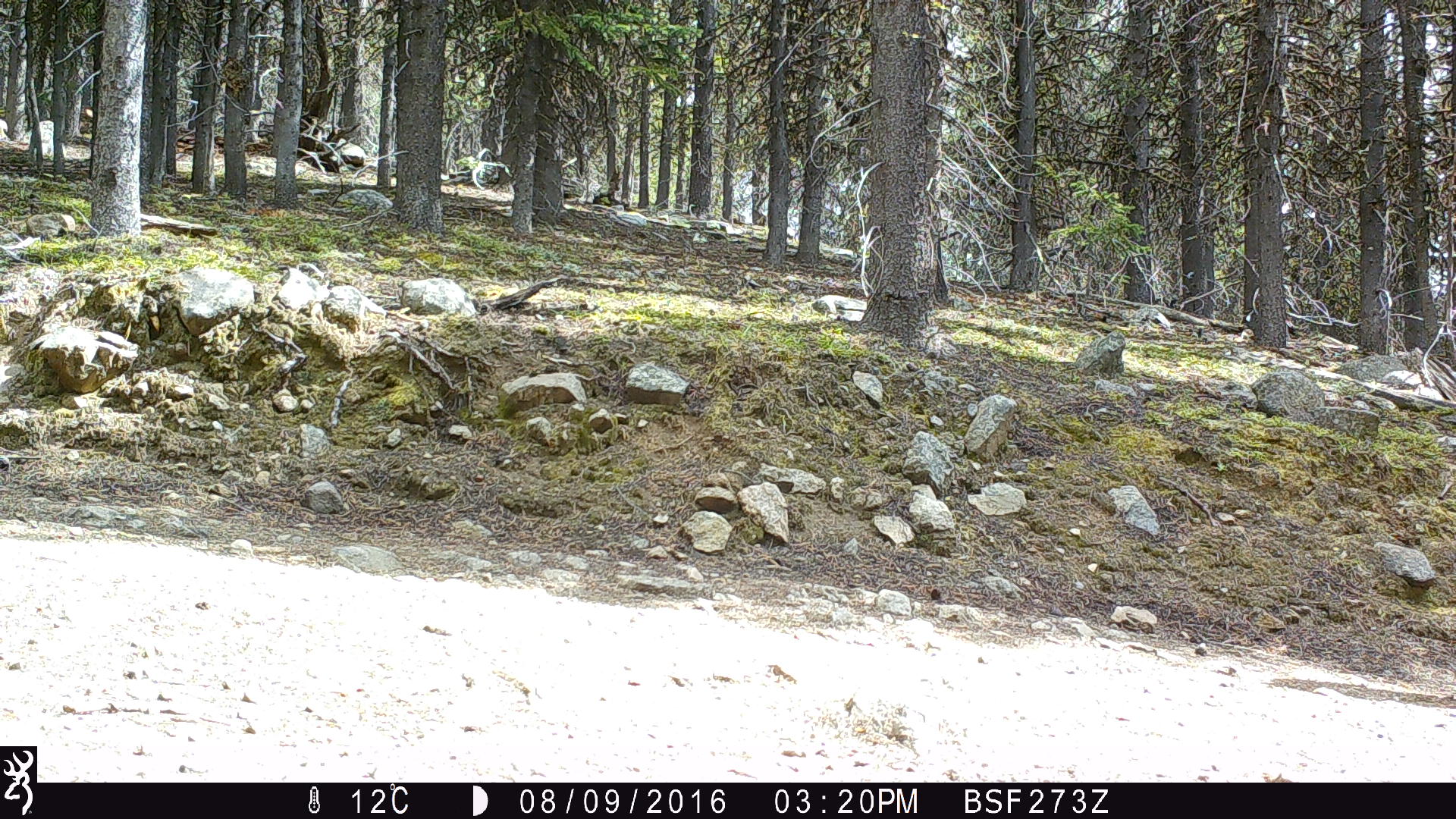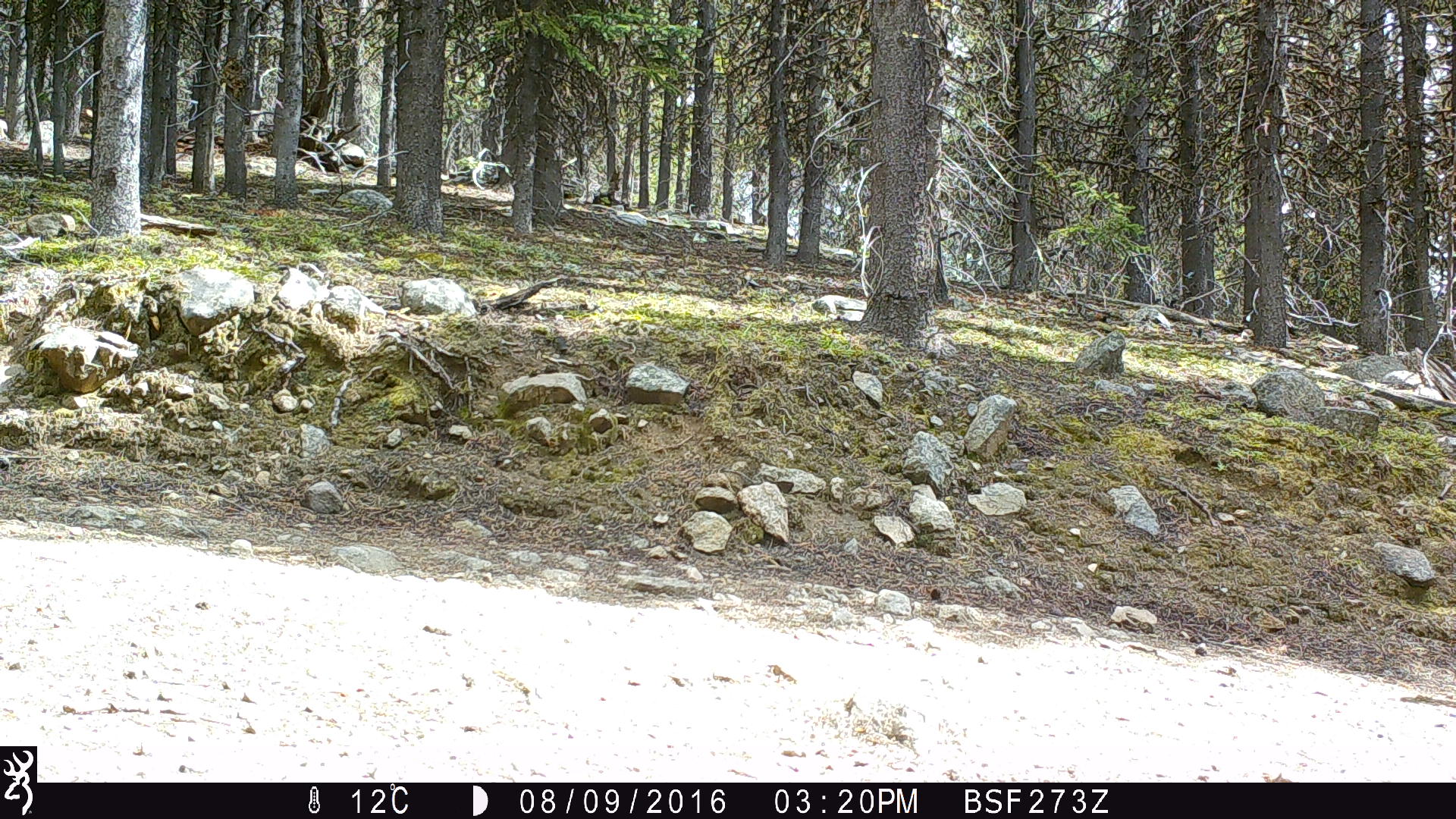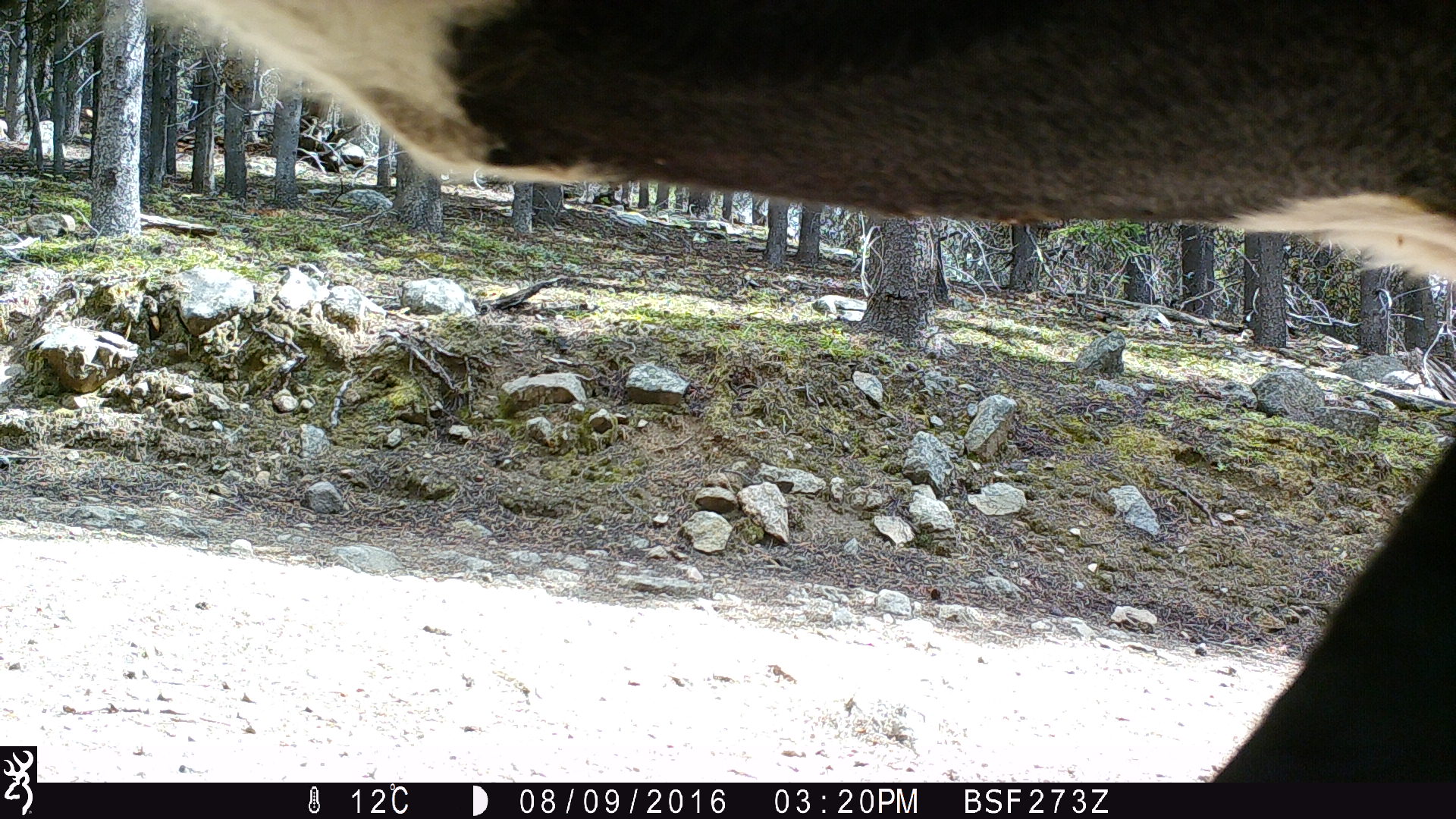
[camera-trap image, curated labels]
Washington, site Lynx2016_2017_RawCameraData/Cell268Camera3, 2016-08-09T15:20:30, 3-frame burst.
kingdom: Animalia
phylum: Chordata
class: Mammalia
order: Artiodactyla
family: Bovidae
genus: Bos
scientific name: Bos taurus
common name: domestic cattle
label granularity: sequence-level